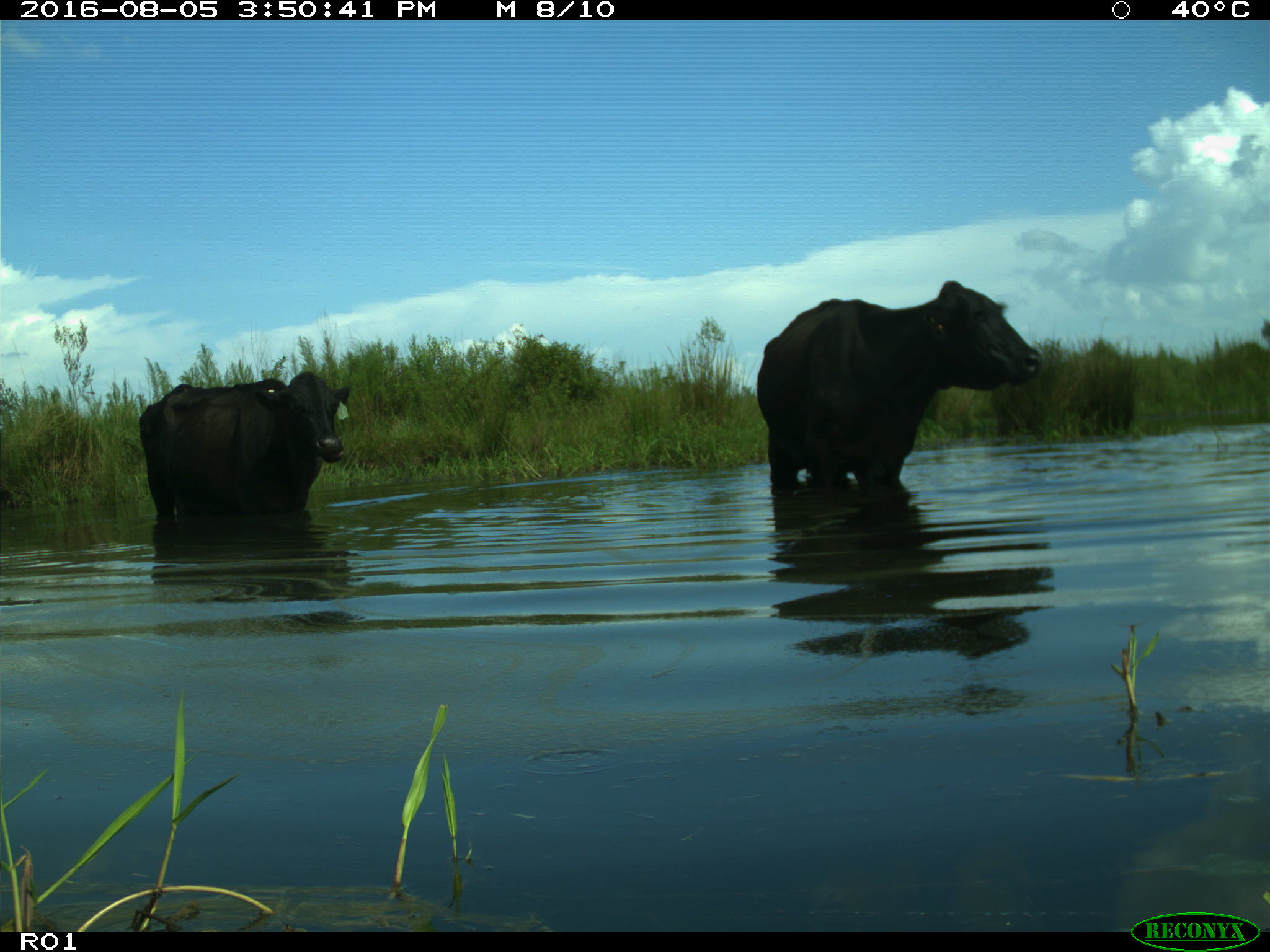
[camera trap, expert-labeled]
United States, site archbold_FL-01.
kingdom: Animalia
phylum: Chordata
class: Mammalia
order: Artiodactyla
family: Bovidae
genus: Bos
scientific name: Bos taurus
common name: domestic cow